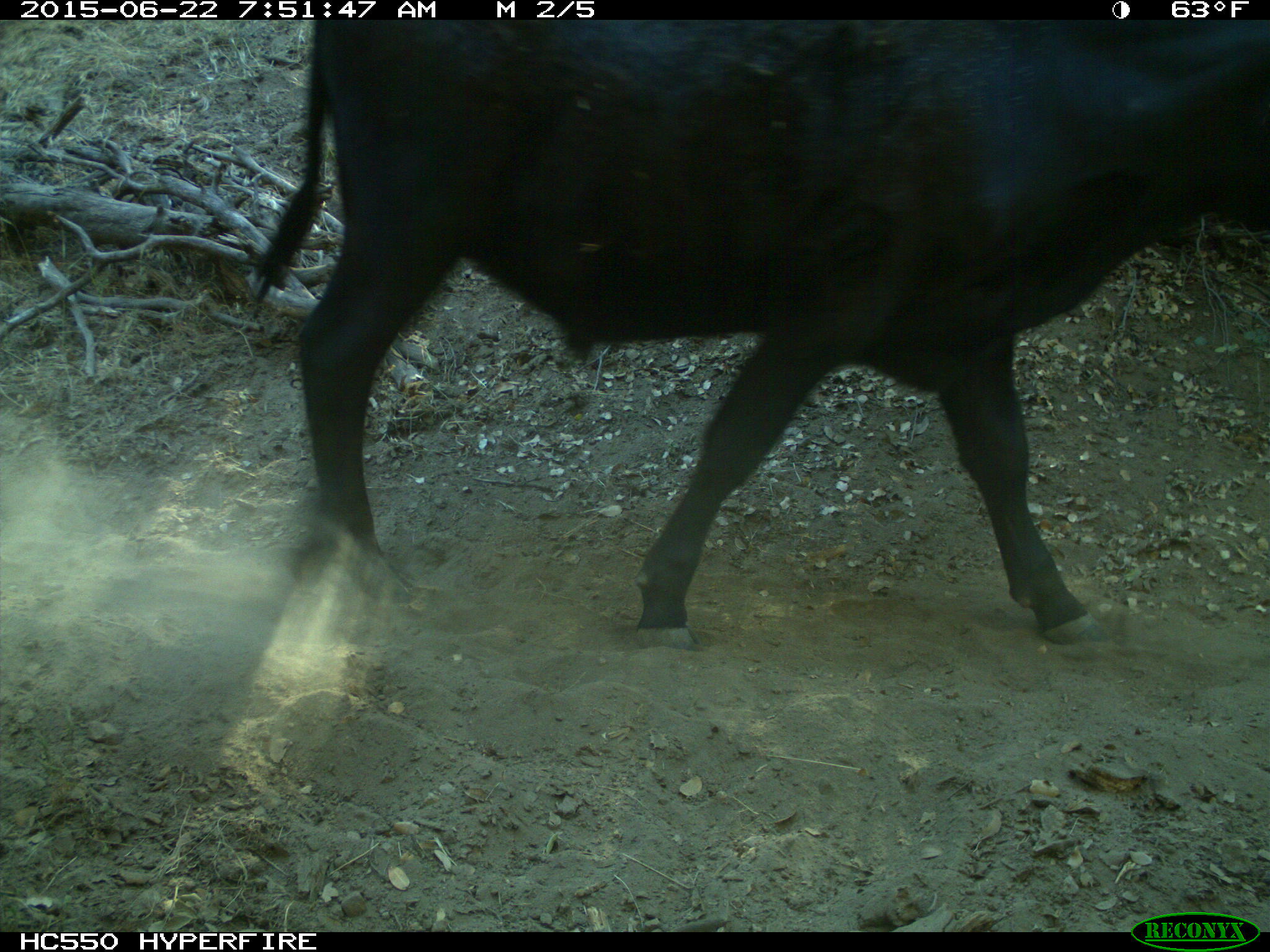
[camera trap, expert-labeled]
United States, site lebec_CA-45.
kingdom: Animalia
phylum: Chordata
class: Mammalia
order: Artiodactyla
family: Bovidae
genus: Bos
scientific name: Bos taurus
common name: domestic cow